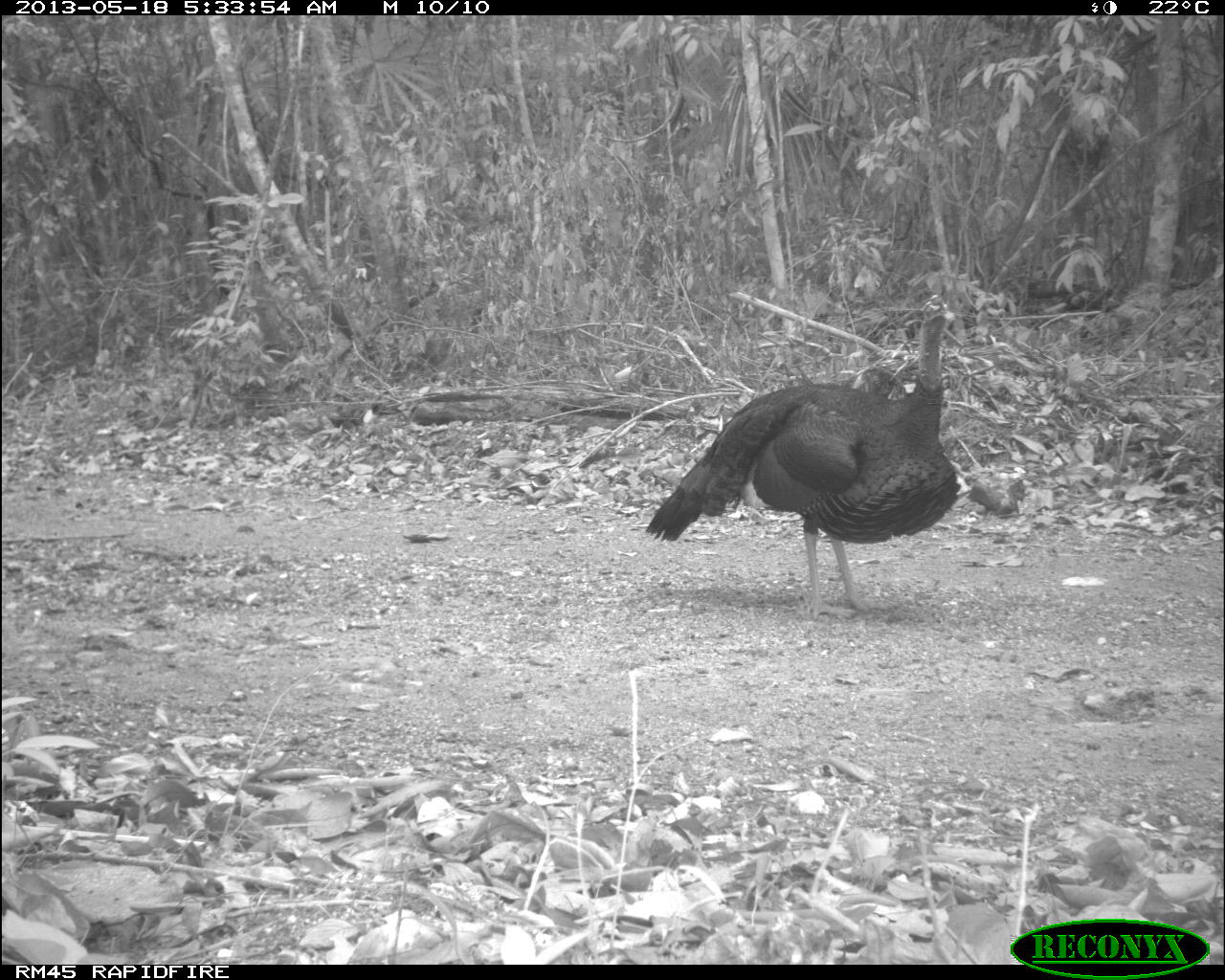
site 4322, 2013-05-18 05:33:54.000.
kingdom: Animalia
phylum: Chordata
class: Aves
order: Galliformes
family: Phasianidae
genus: Meleagris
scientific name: Meleagris ocellata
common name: ocellated turkey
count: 1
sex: male